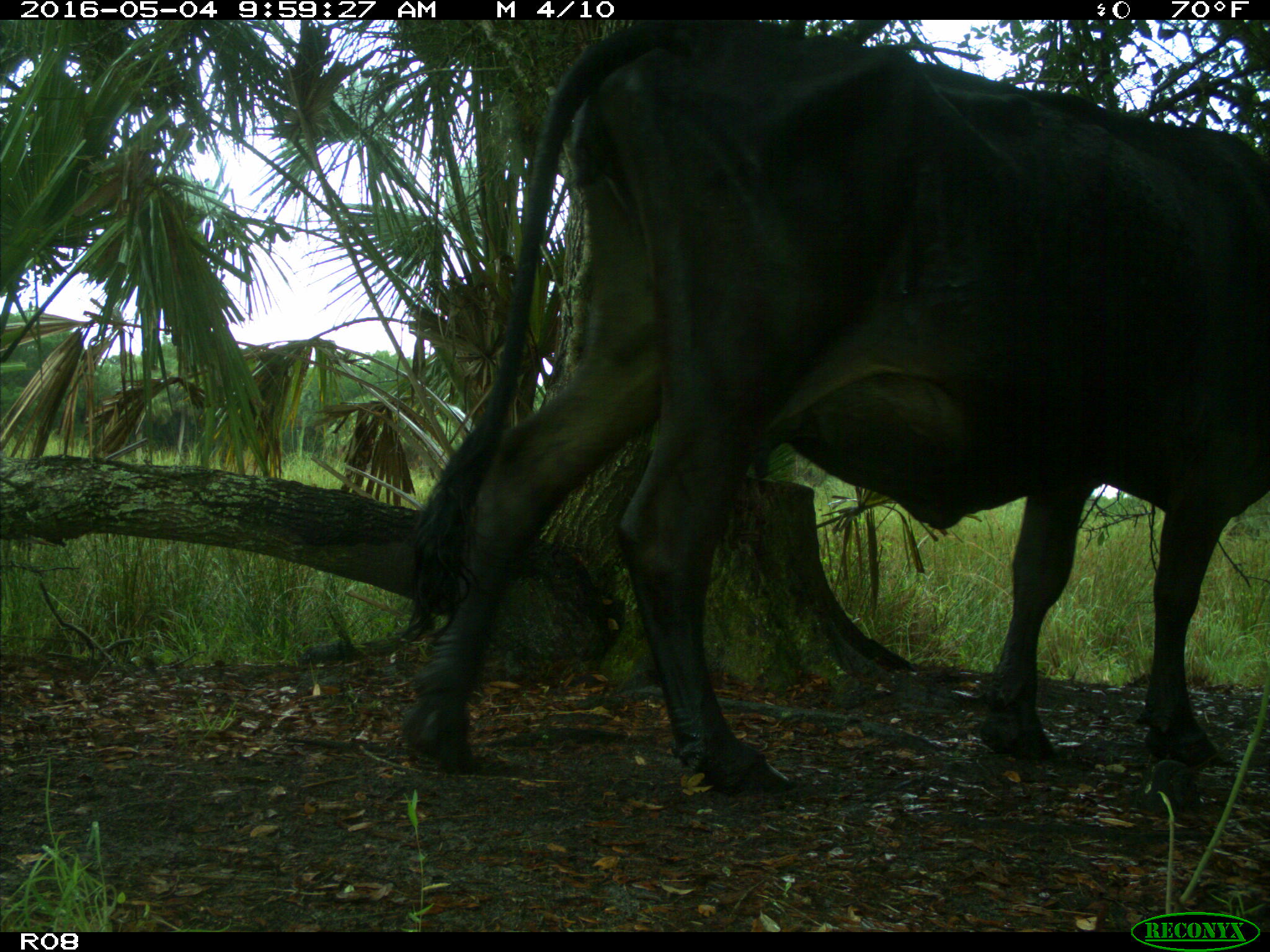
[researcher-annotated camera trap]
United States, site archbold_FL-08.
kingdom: Animalia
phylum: Chordata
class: Mammalia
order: Artiodactyla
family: Bovidae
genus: Bos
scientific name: Bos taurus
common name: domestic cow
Bos taurus (domestic cow).